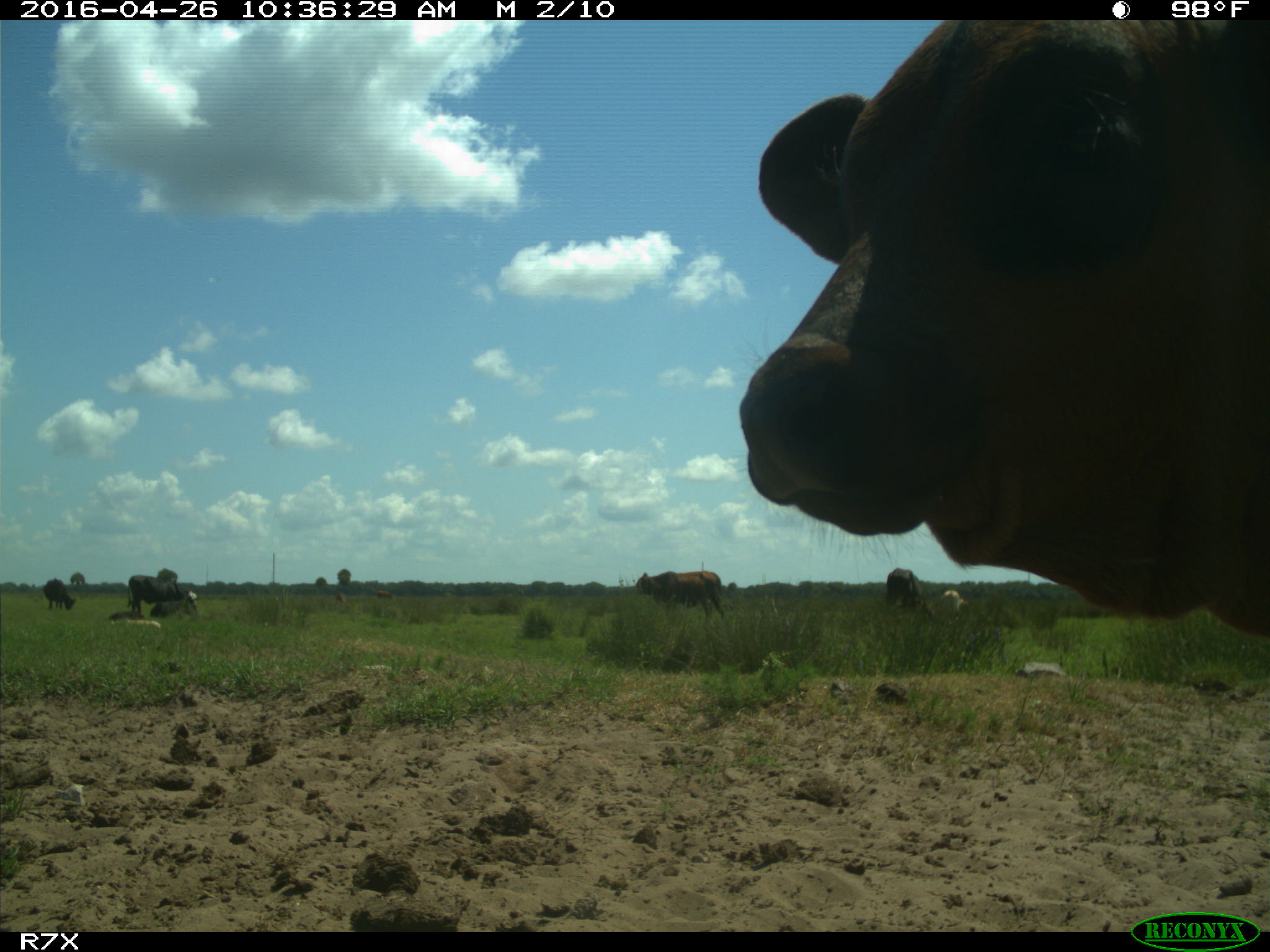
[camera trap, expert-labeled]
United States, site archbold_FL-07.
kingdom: Animalia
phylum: Chordata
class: Mammalia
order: Artiodactyla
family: Bovidae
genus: Bos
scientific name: Bos taurus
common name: domestic cow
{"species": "Bos taurus (domestic cow)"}